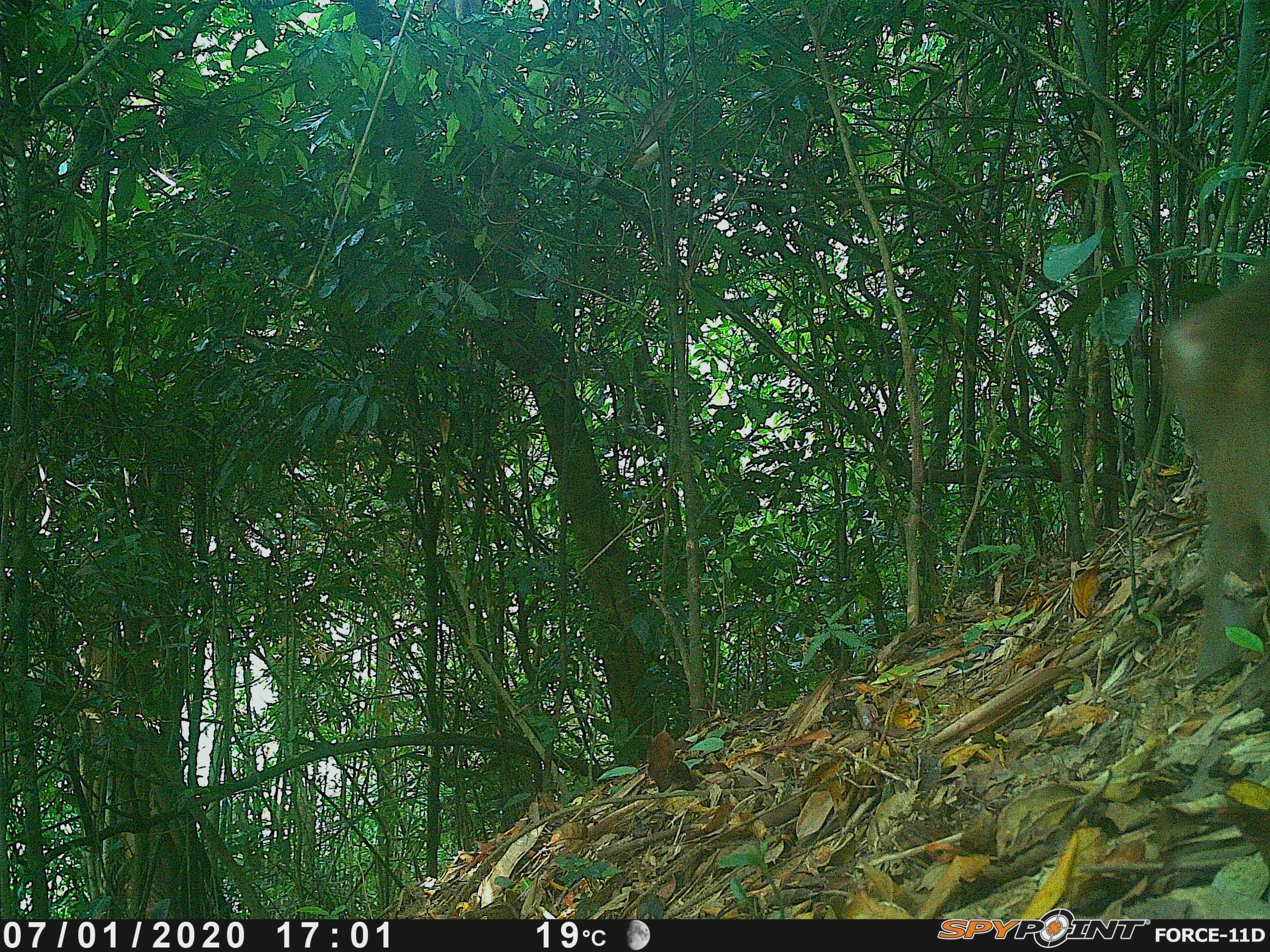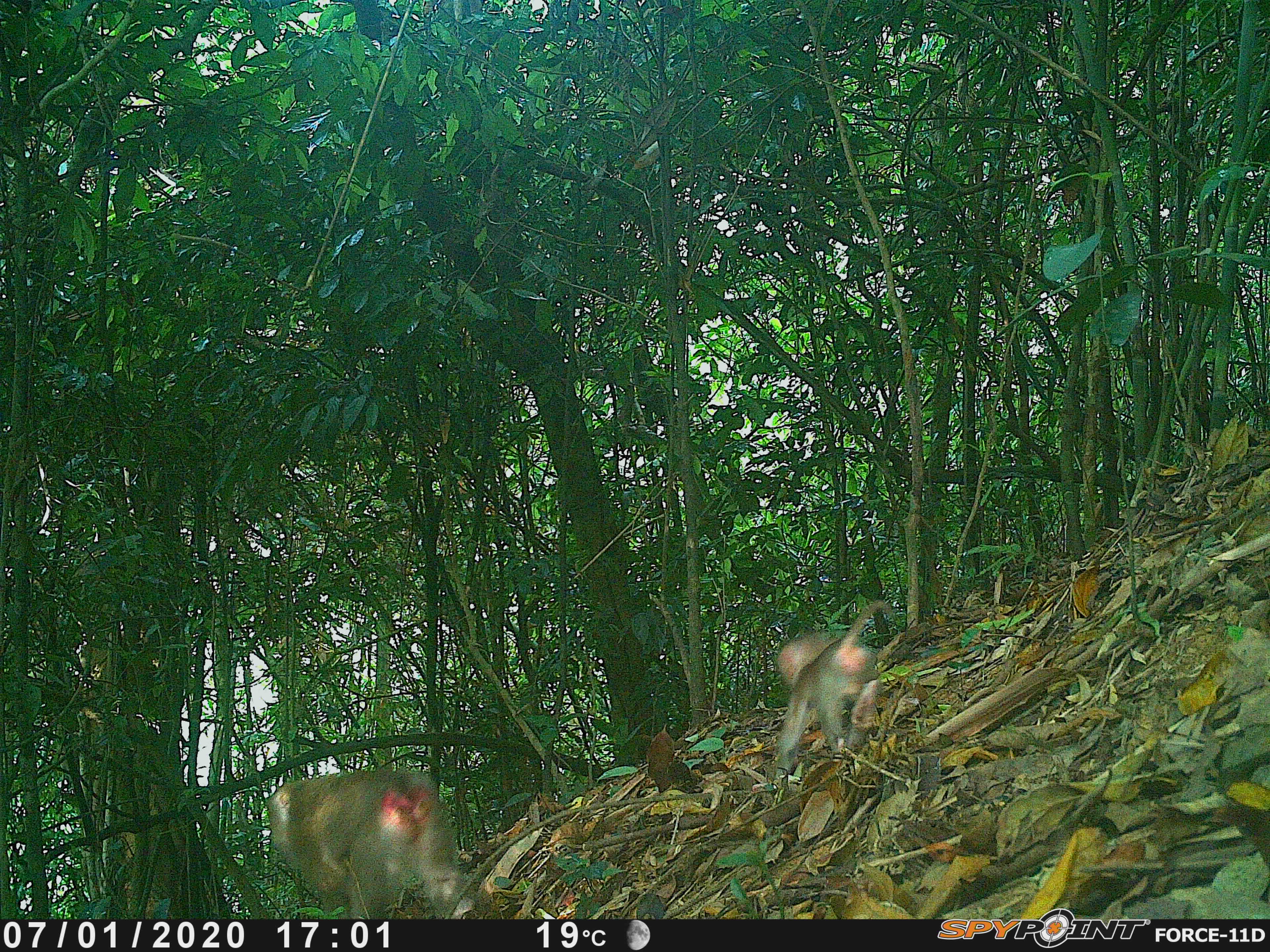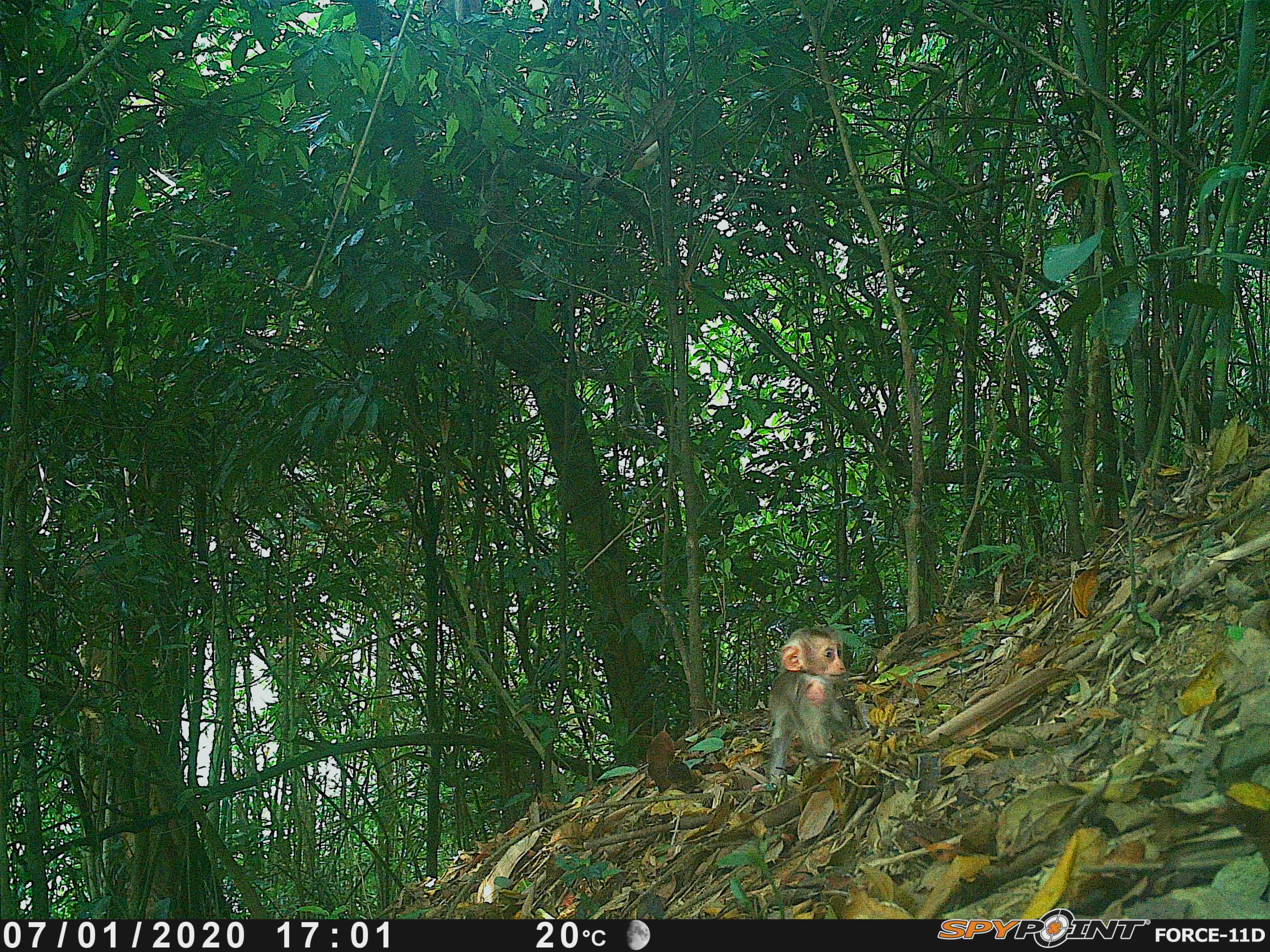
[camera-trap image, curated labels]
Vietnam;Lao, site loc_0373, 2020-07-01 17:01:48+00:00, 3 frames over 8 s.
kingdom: Animalia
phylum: Chordata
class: Mammalia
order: Primates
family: Cercopithecidae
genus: Macaca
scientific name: Macaca nemestrina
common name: pig-tailed macaque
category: pig tailed macaque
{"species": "pig tailed macaque (pig-tailed macaque) (Macaca nemestrina)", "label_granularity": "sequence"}